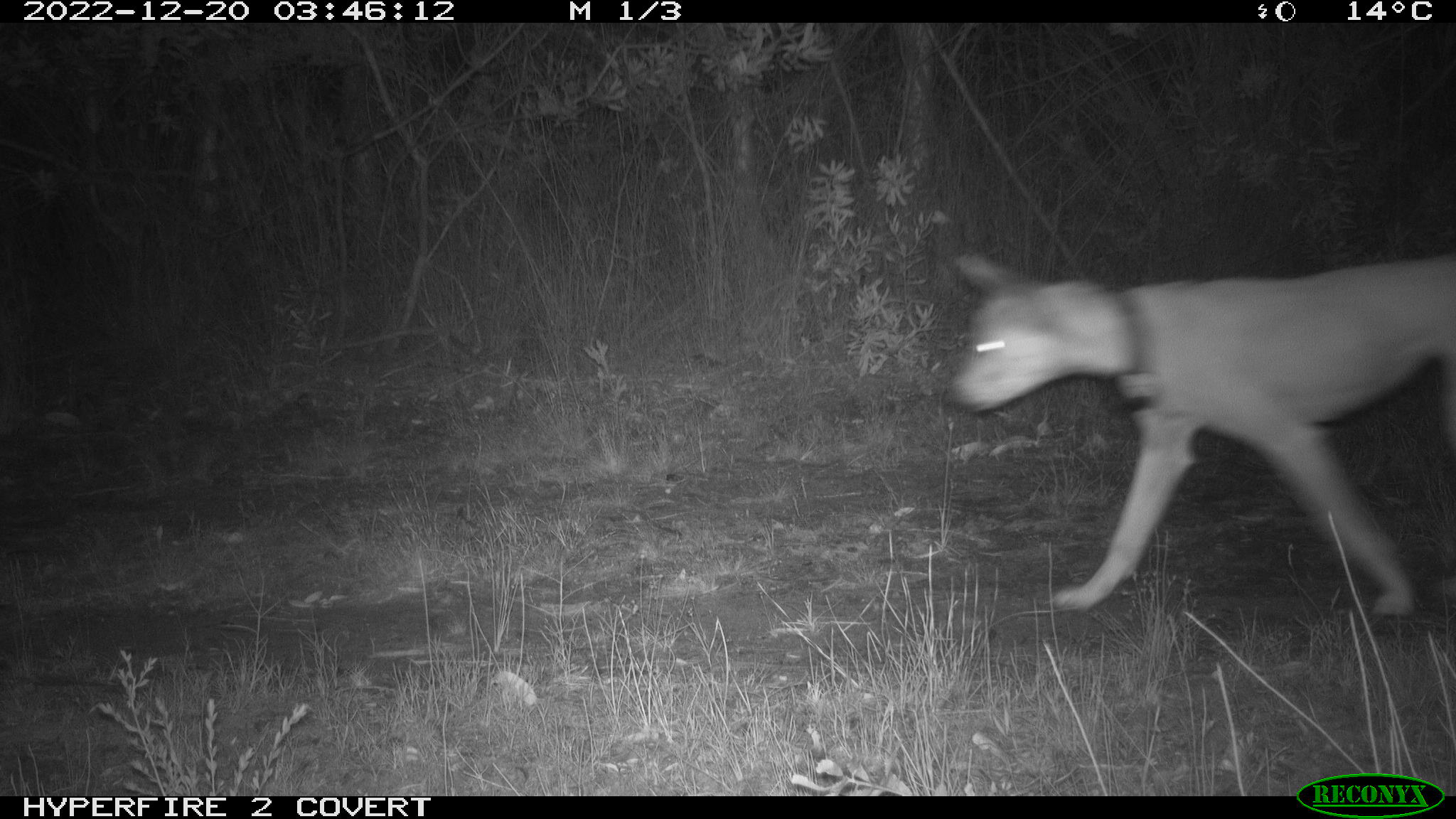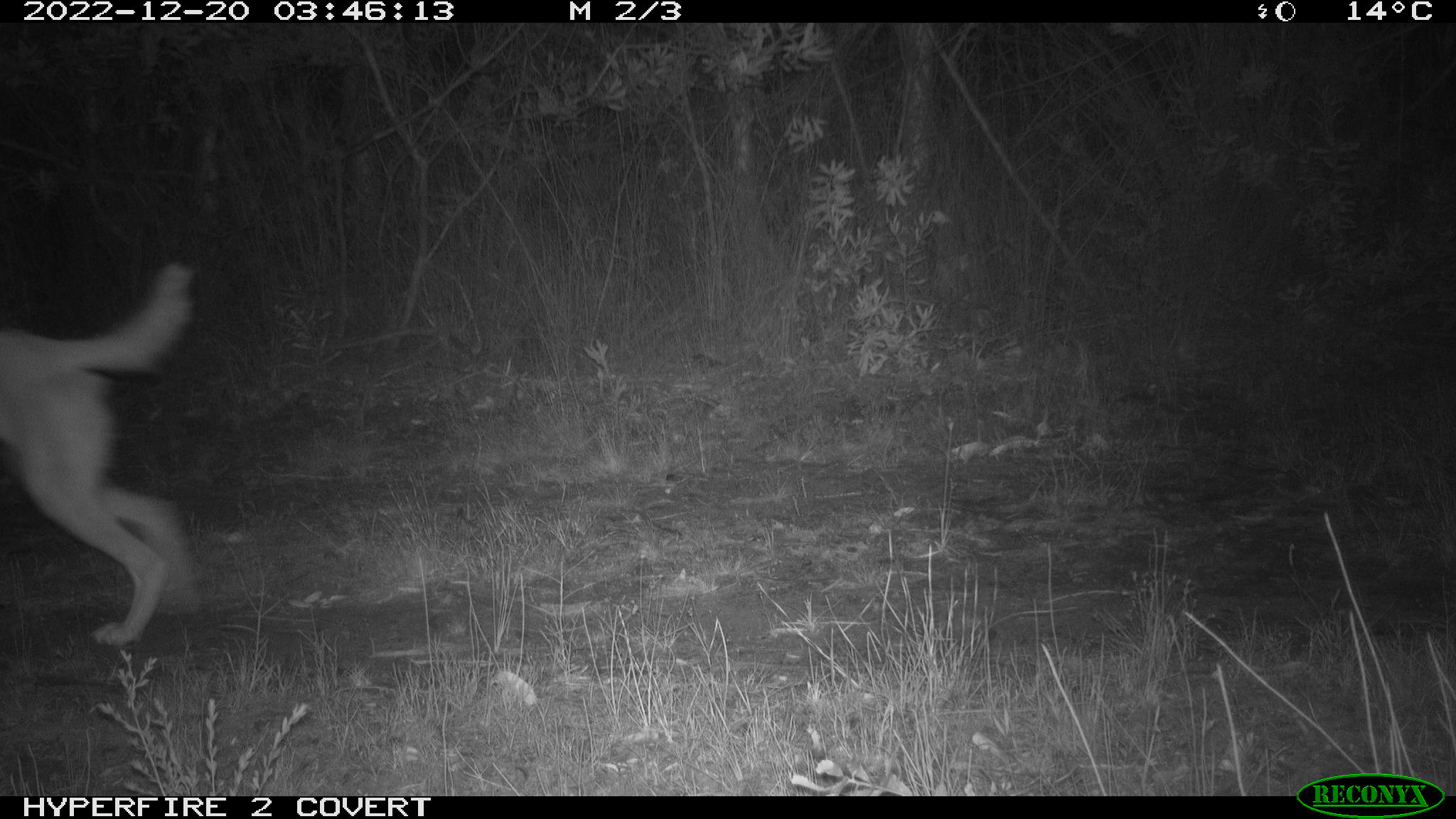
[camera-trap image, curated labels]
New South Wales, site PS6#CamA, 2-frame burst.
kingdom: Animalia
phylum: Chordata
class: Mammalia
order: Carnivora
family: Canidae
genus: Canis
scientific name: Canis familiaris dingo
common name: dingo